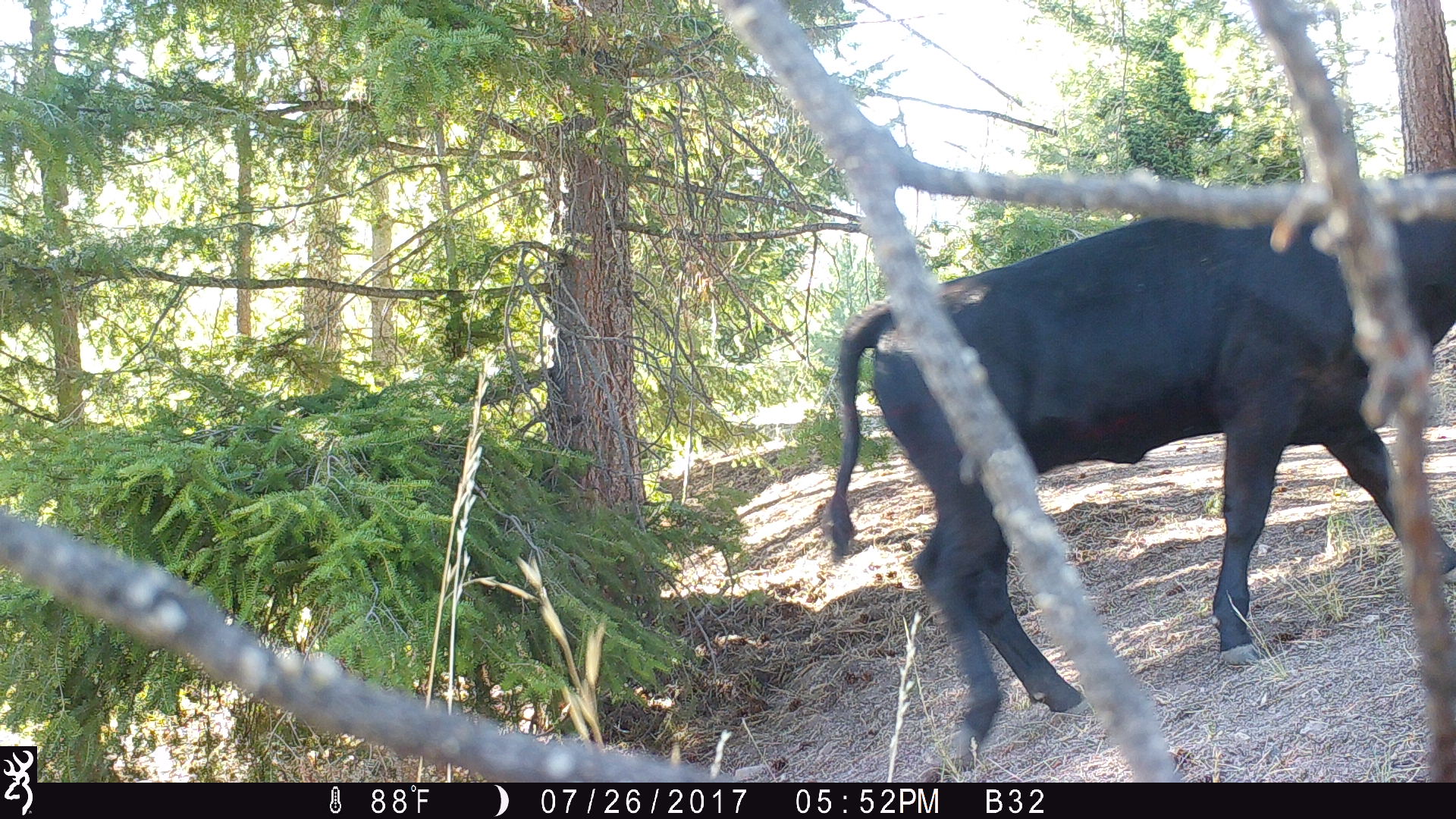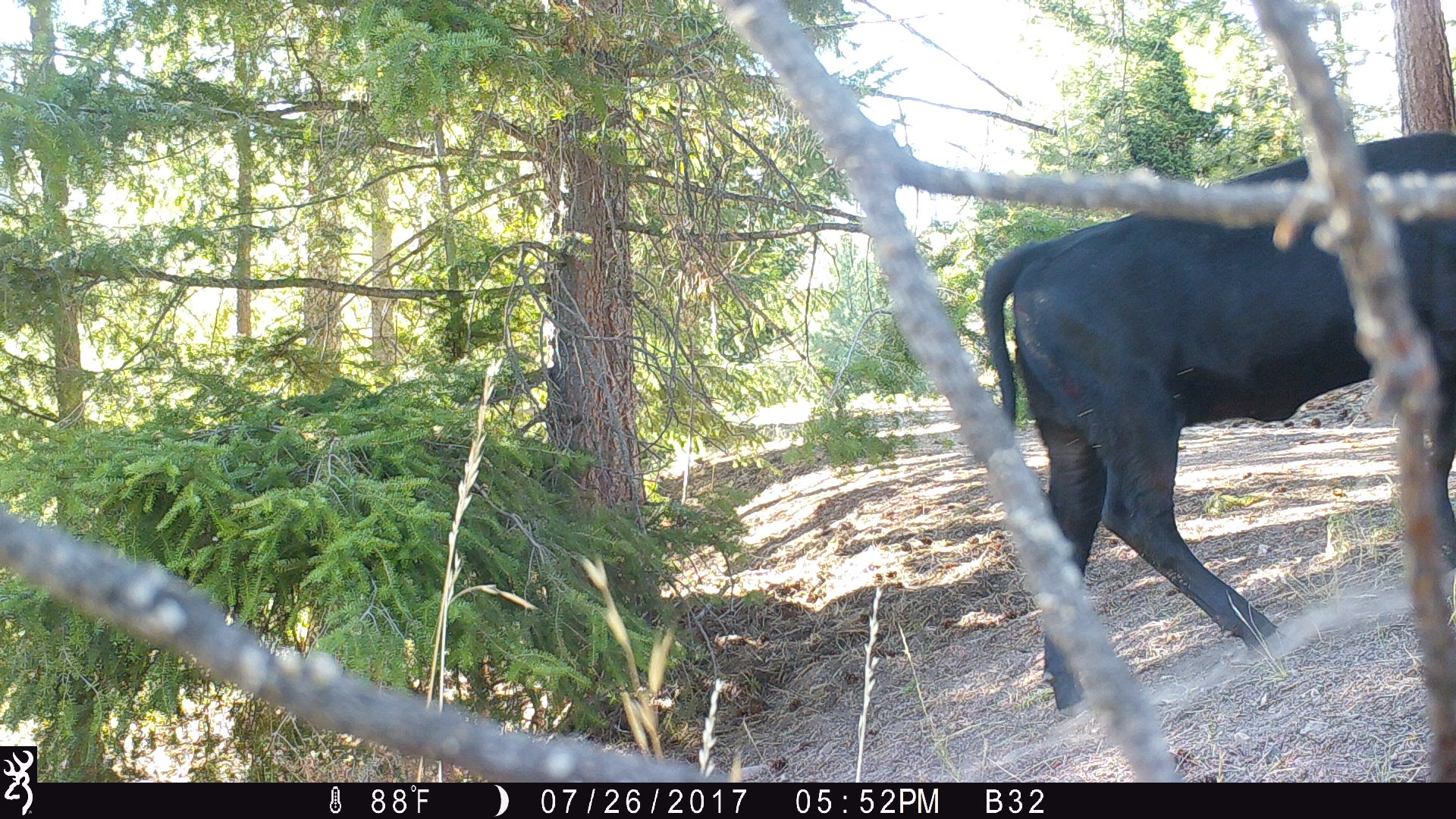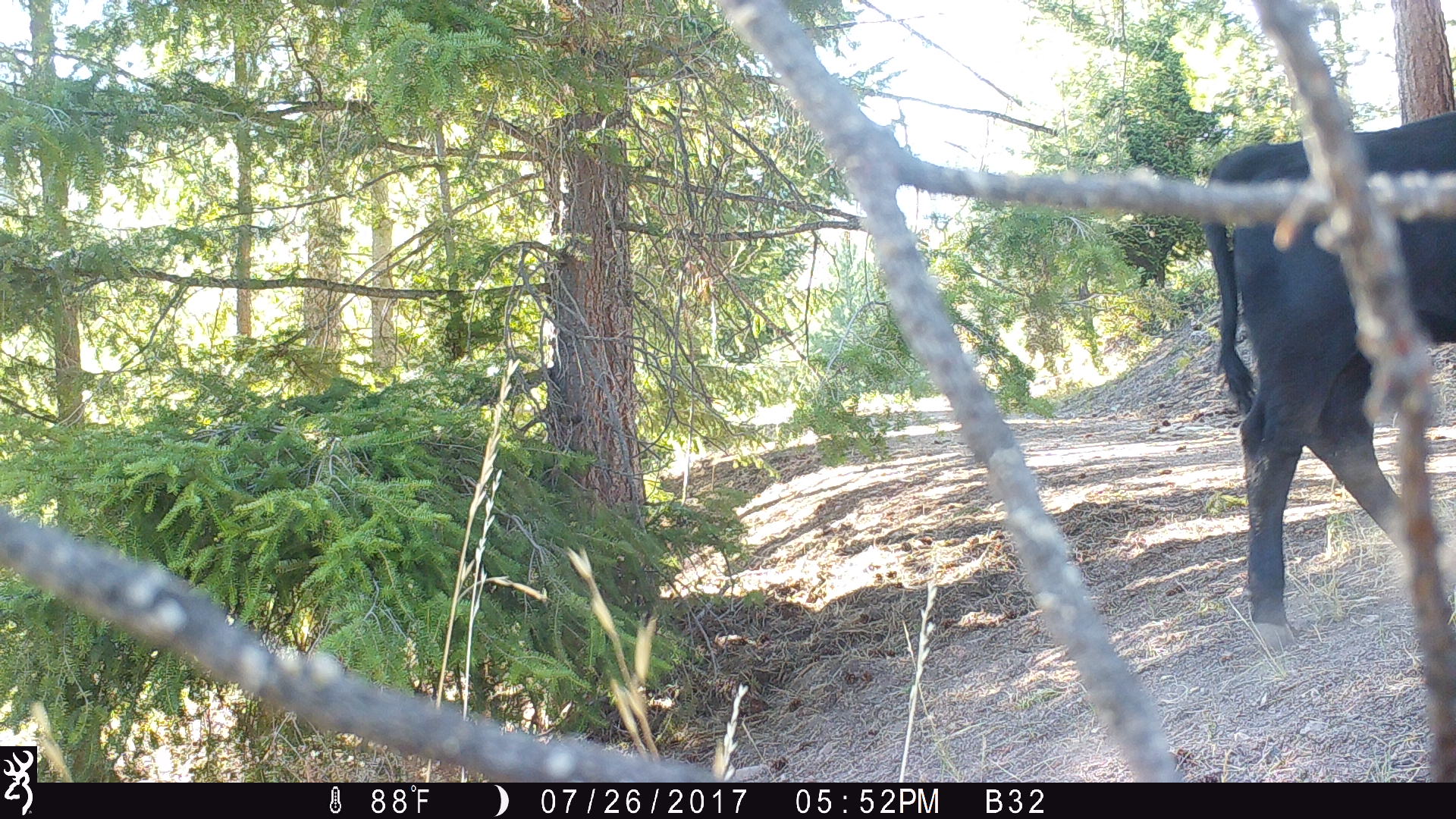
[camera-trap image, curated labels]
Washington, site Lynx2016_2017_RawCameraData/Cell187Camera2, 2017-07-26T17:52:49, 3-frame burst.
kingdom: Animalia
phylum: Chordata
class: Mammalia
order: Artiodactyla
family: Bovidae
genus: Bos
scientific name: Bos taurus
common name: domestic cattle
Domestic cattle (Bos taurus). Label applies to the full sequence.